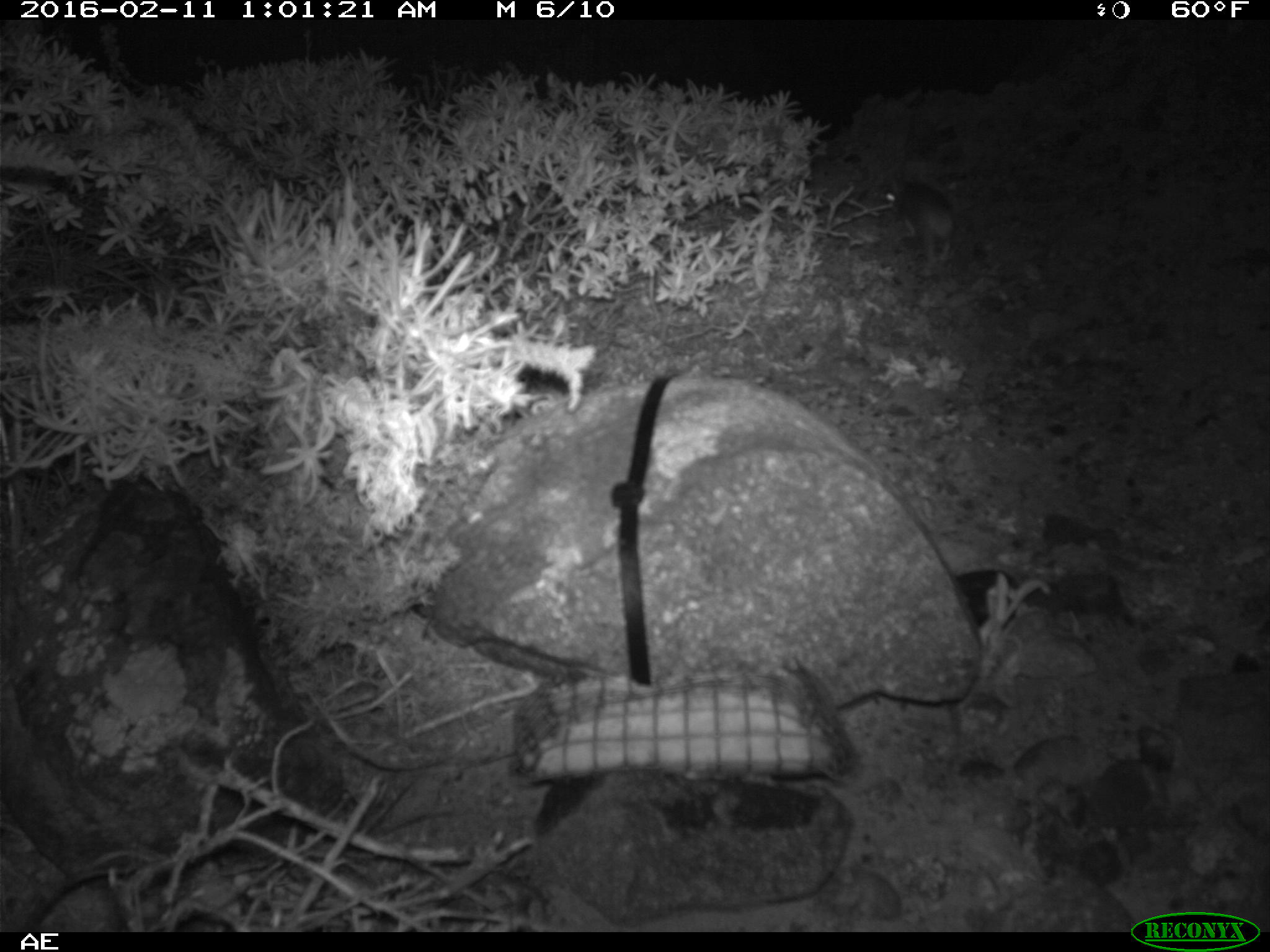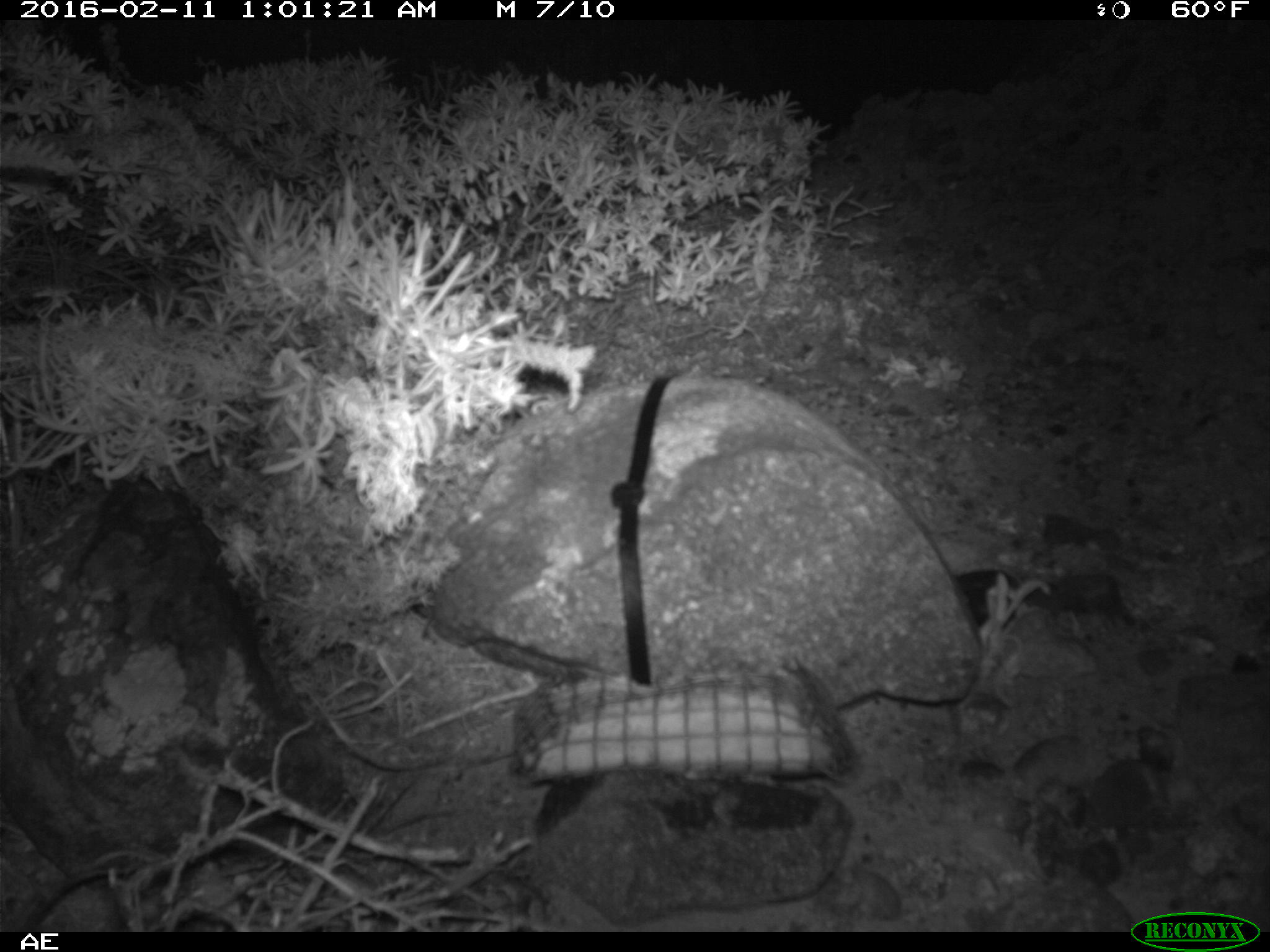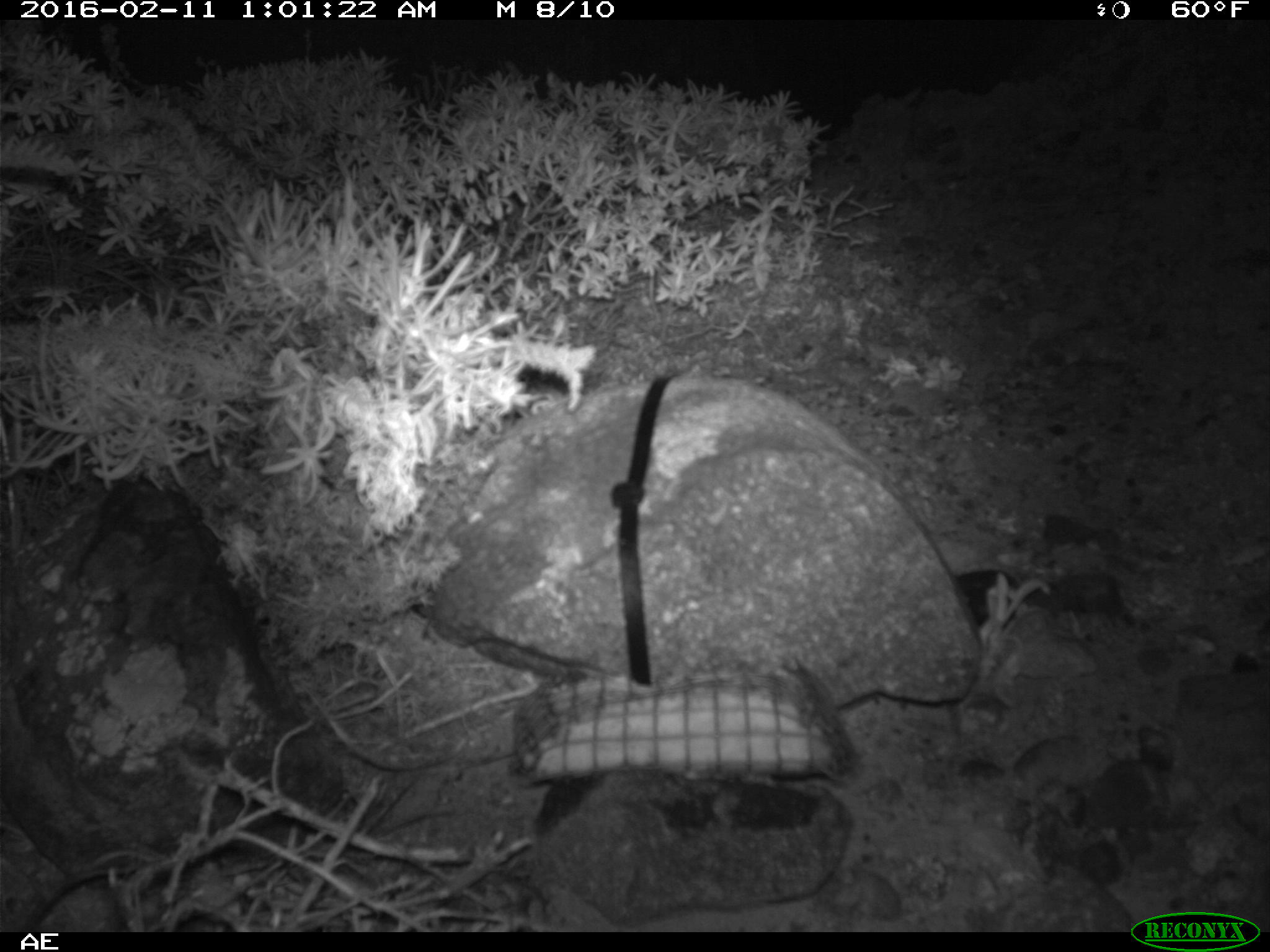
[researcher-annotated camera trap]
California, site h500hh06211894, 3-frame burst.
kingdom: Animalia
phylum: Chordata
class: Mammalia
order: Rodentia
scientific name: Rodentia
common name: rodent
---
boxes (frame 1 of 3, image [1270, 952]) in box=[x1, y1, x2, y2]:
rodent: box=[881, 175, 956, 267]